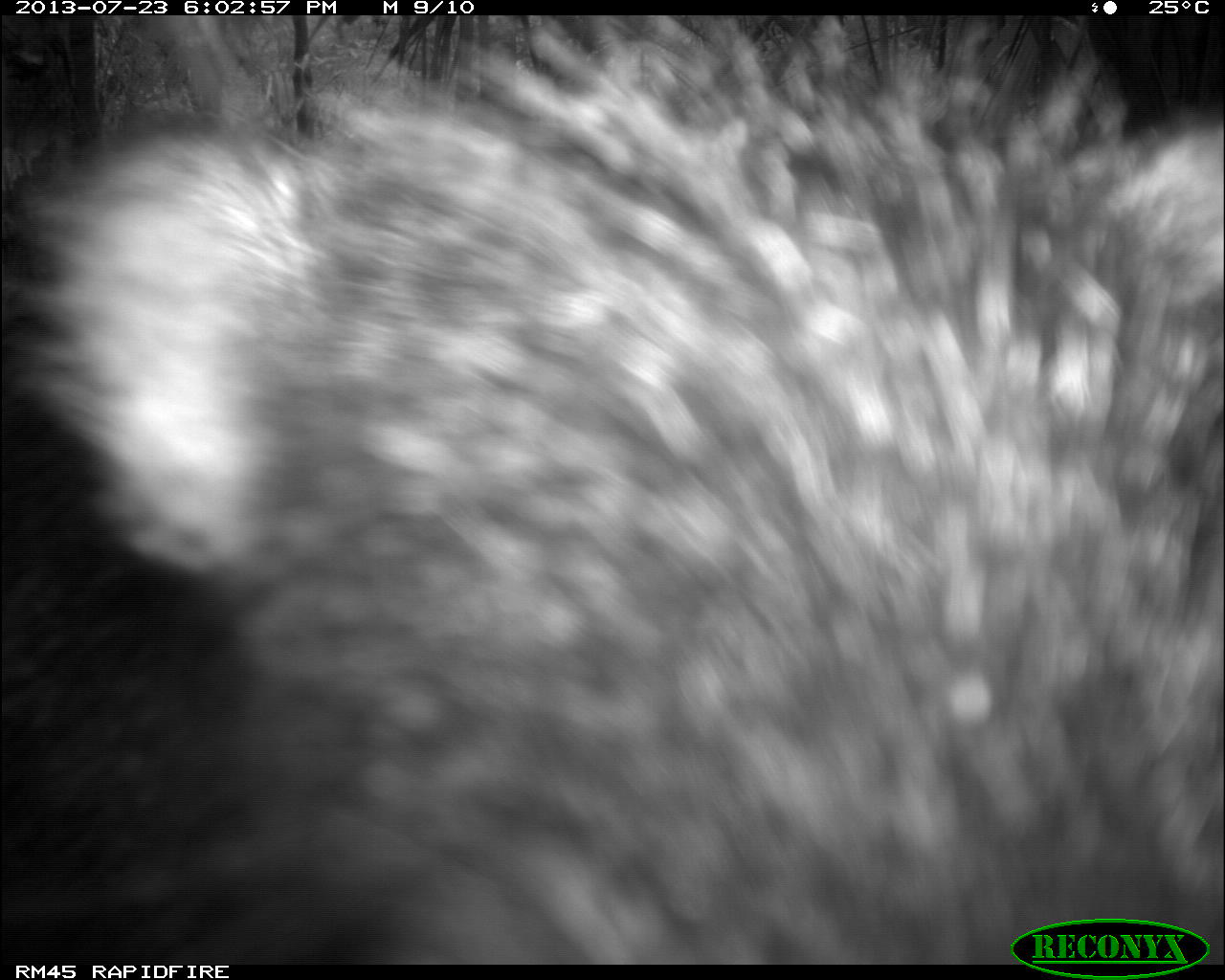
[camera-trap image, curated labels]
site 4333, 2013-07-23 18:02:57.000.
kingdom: Animalia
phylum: Chordata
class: Mammalia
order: Artiodactyla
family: Tayassuidae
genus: Tayassu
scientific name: Tayassu pecari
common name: white-lipped peccary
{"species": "Tayassu pecari (white-lipped peccary)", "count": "1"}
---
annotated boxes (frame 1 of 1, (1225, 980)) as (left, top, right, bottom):
tayassu pecari: (7, 18, 1219, 966)